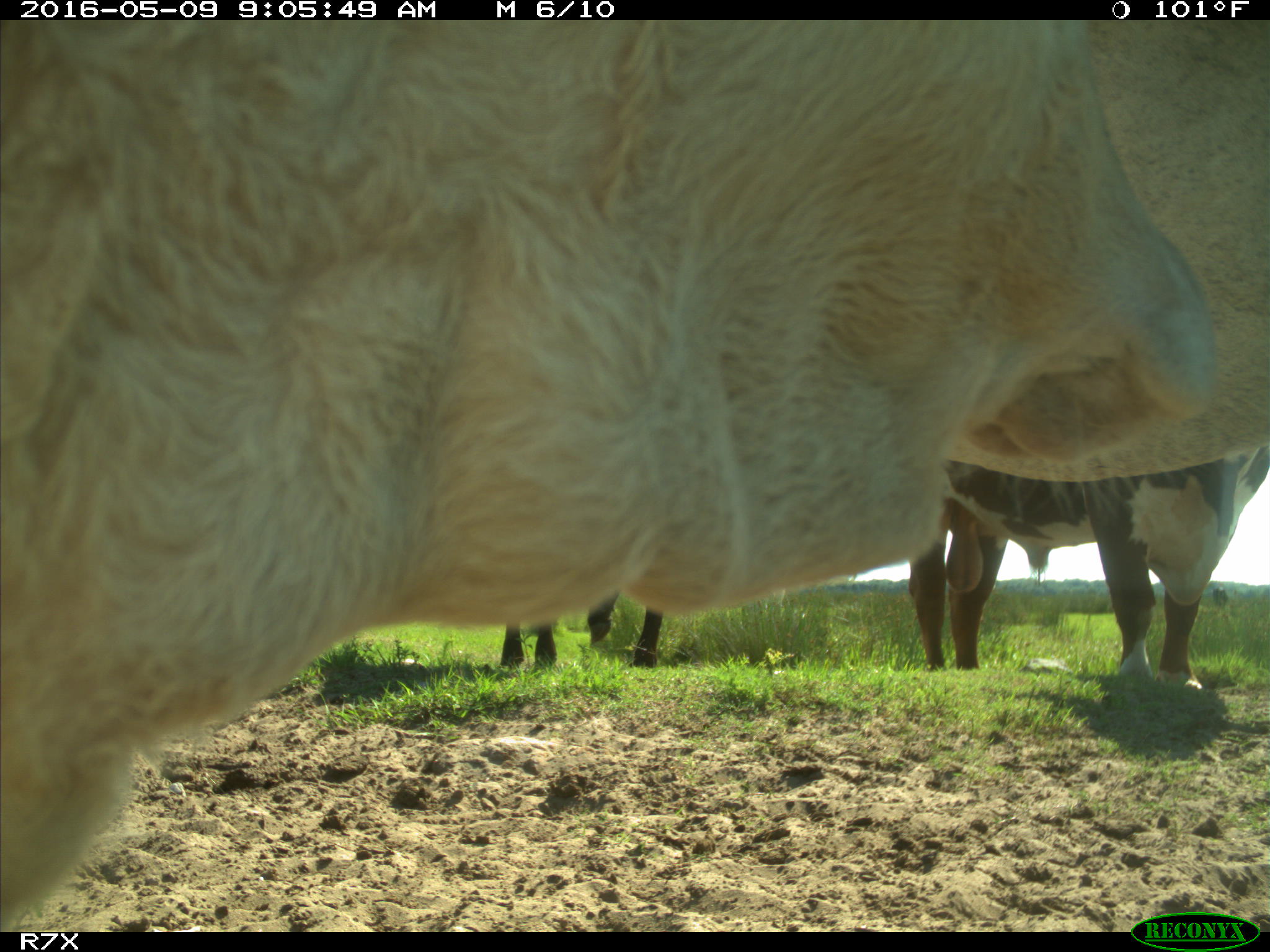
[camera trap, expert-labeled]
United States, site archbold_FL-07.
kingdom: Animalia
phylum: Chordata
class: Mammalia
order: Artiodactyla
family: Bovidae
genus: Bos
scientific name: Bos taurus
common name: domestic cow